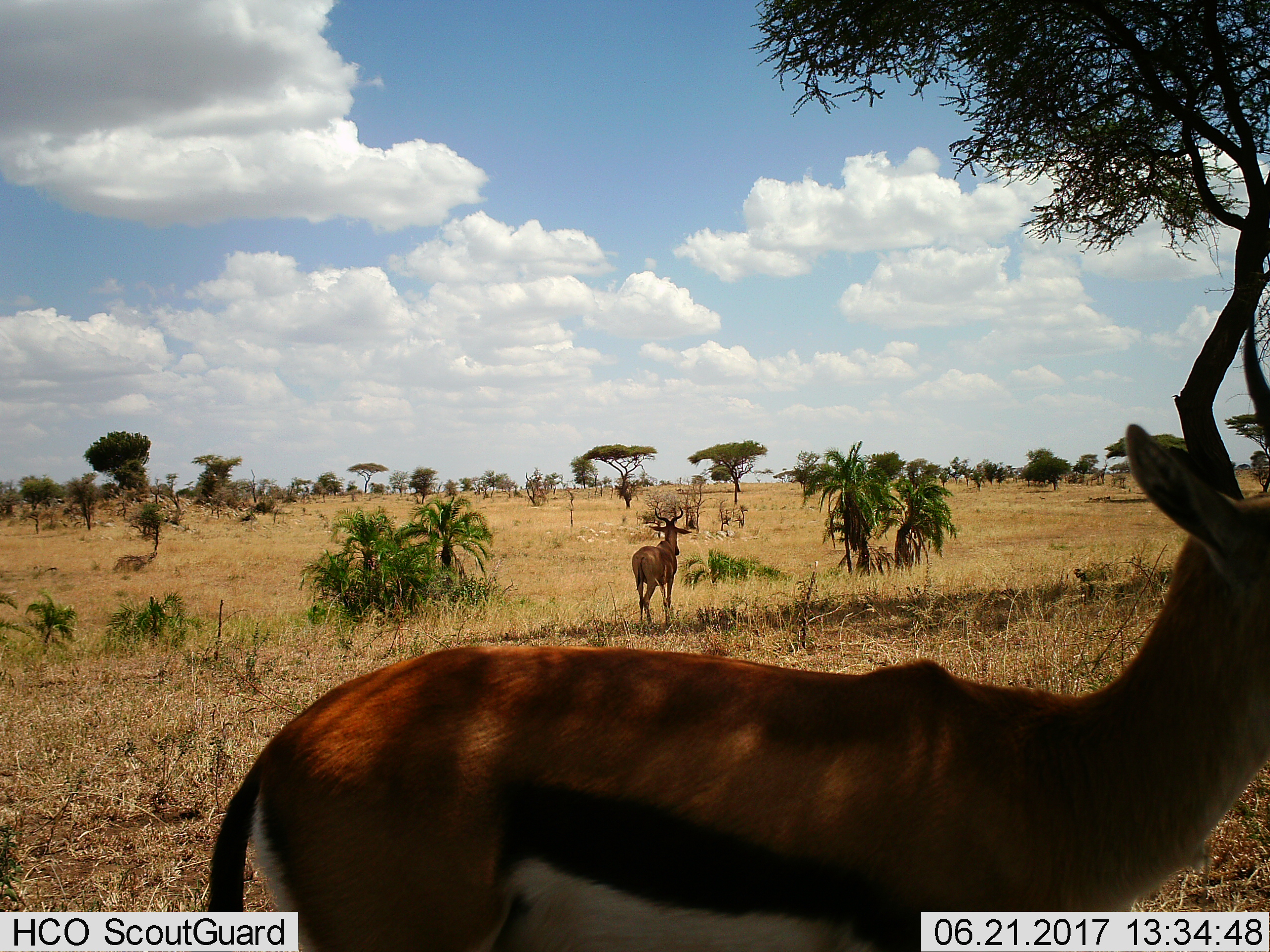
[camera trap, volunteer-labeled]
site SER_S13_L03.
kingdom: Animalia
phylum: Chordata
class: Mammalia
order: Artiodactyla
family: Bovidae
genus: Eudorcas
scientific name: Eudorcas thomsonii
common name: thomson's gazelle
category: gazellethomsons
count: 1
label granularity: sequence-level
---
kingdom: Animalia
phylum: Chordata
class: Mammalia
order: Artiodactyla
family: Bovidae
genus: Alcelaphus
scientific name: Alcelaphus buselaphus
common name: hartebeest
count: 1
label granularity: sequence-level